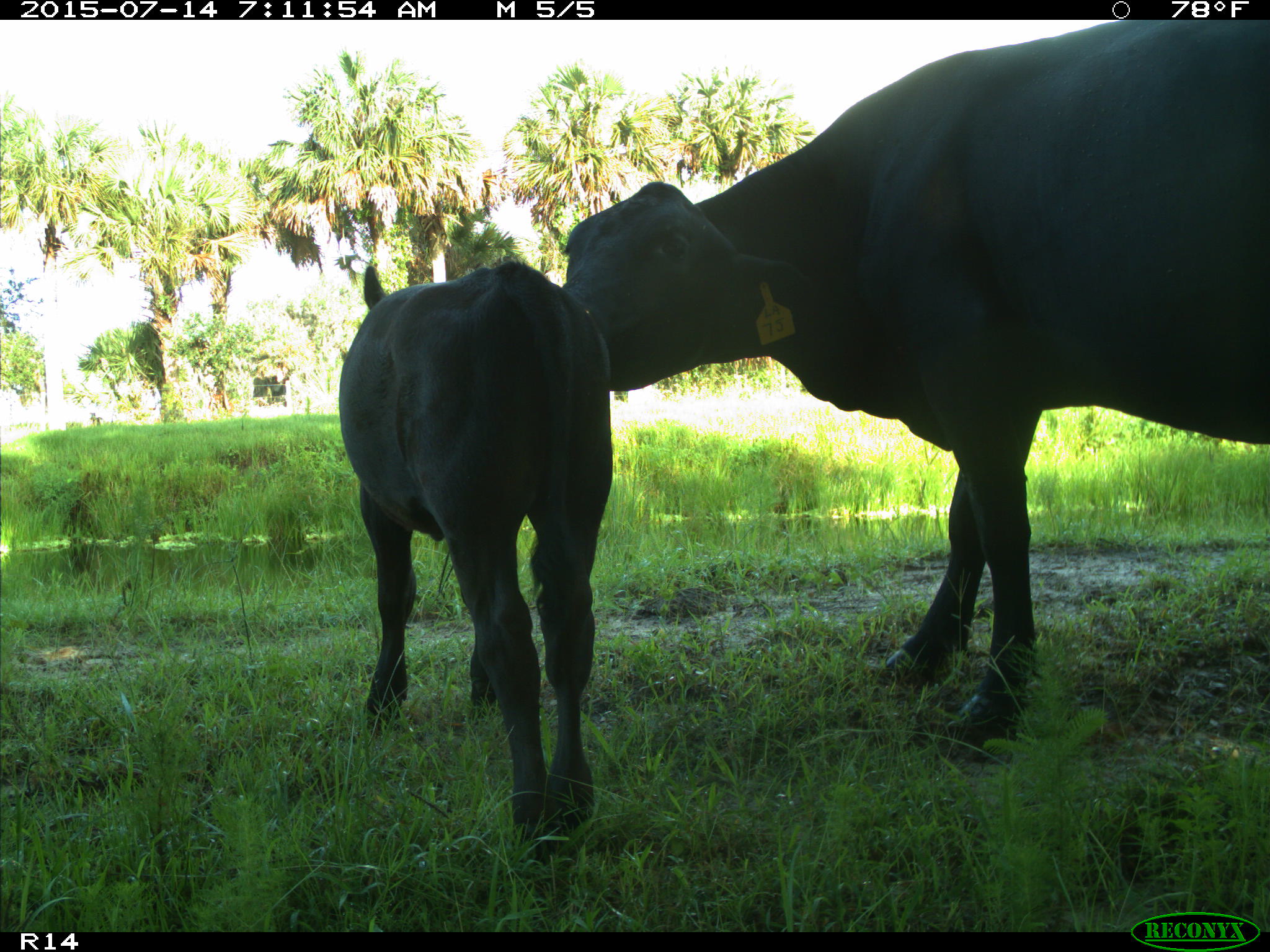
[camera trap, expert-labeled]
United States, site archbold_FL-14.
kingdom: Animalia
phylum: Chordata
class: Mammalia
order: Artiodactyla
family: Bovidae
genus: Bos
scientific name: Bos taurus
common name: domestic cow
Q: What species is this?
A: Bos taurus (domestic cow).